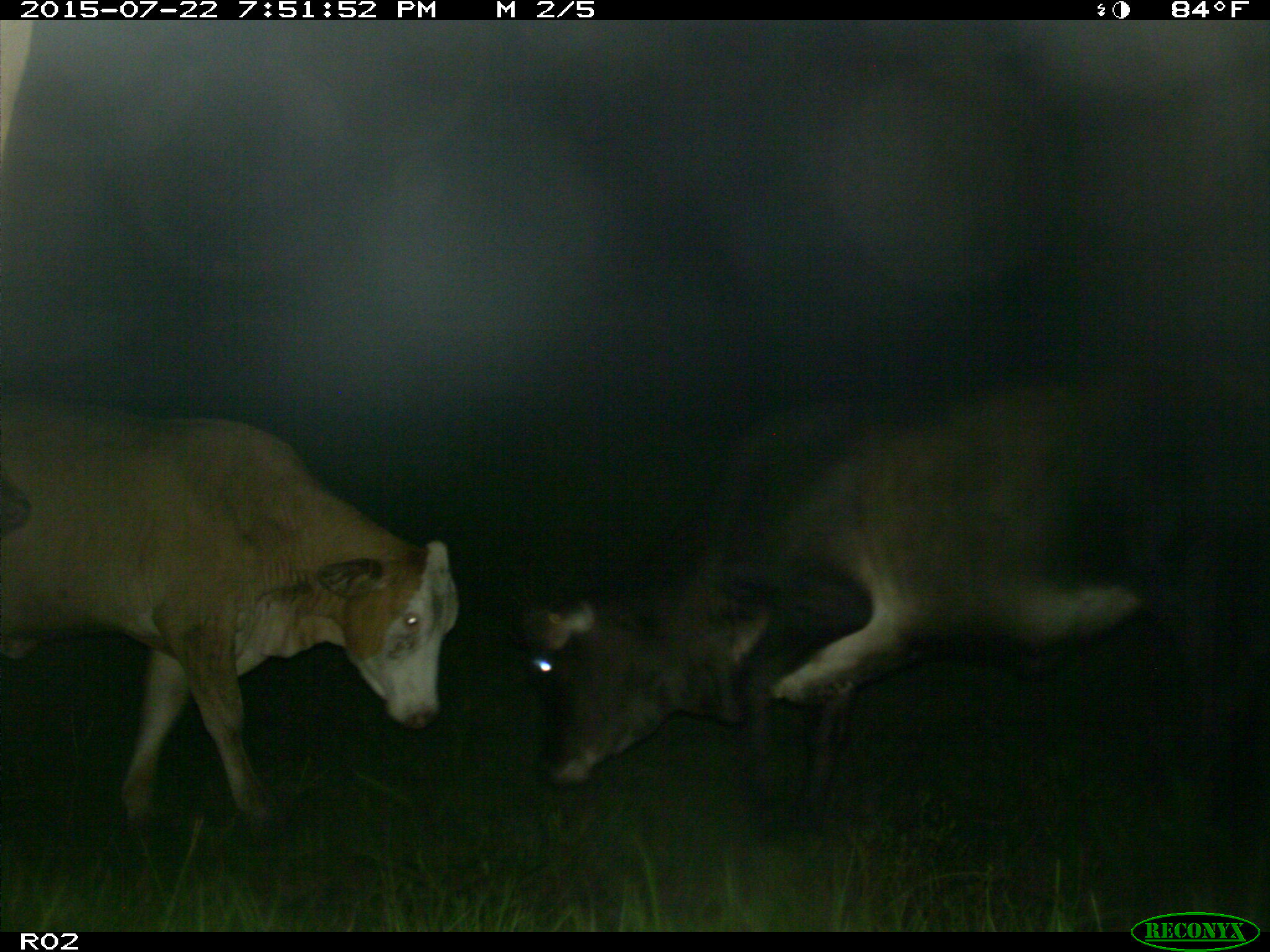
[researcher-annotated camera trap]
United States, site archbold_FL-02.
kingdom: Animalia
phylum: Chordata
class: Mammalia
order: Artiodactyla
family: Bovidae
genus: Bos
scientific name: Bos taurus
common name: domestic cow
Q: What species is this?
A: Bos taurus (domestic cow).